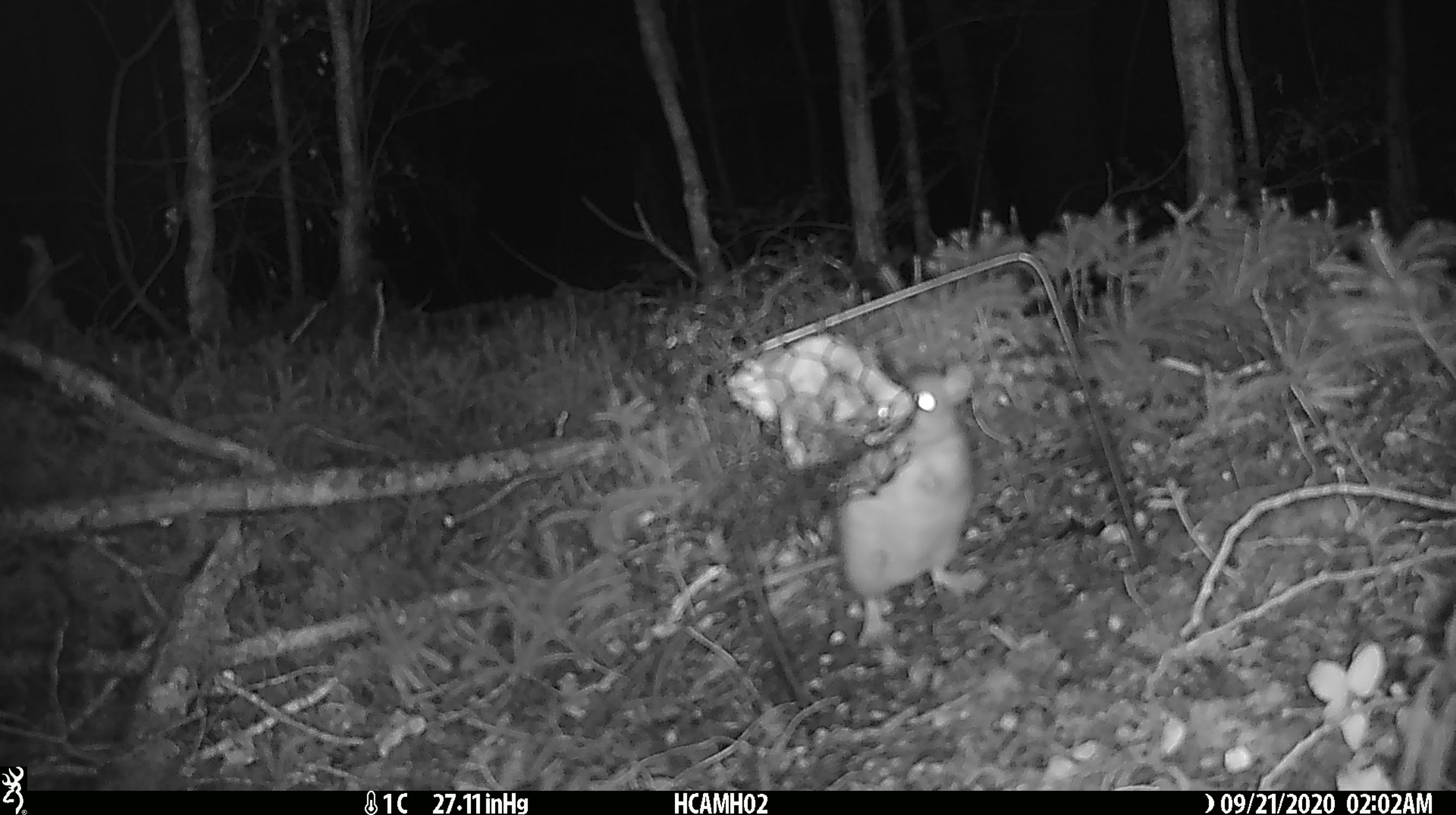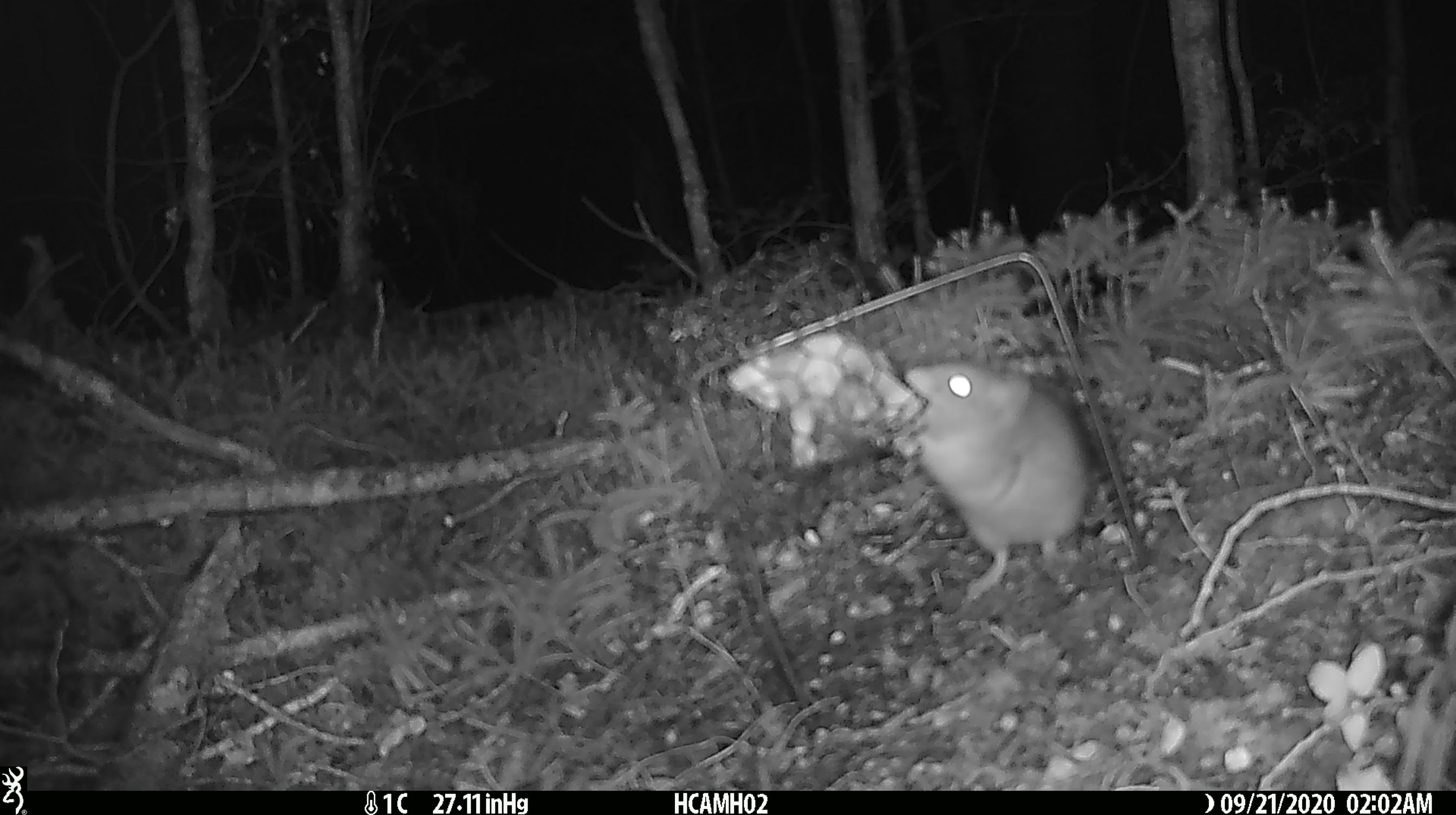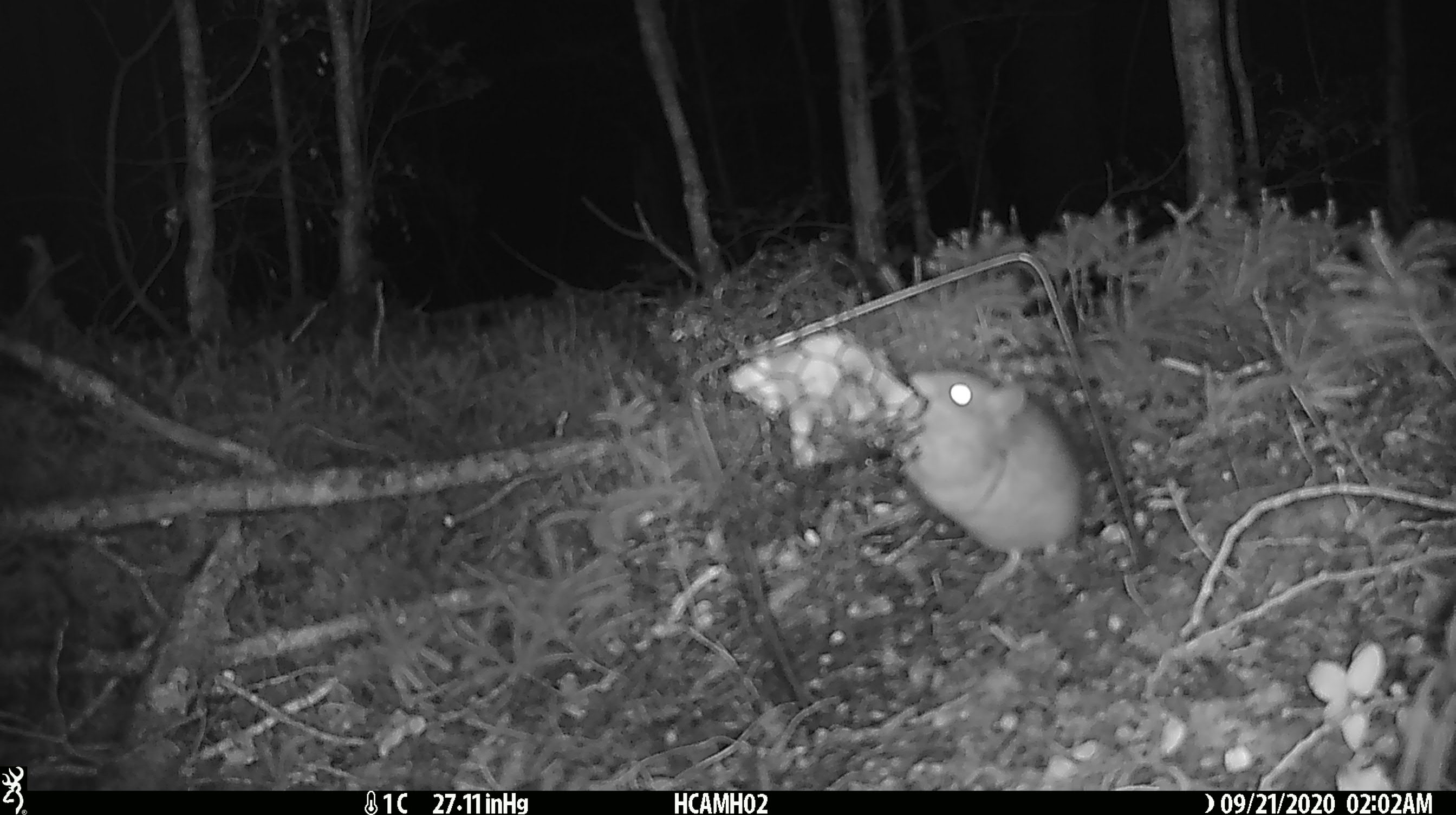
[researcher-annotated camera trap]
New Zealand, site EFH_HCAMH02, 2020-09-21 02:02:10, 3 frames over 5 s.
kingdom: Animalia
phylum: Chordata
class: Mammalia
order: Rodentia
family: Muridae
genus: Rattus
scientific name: Rattus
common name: rat